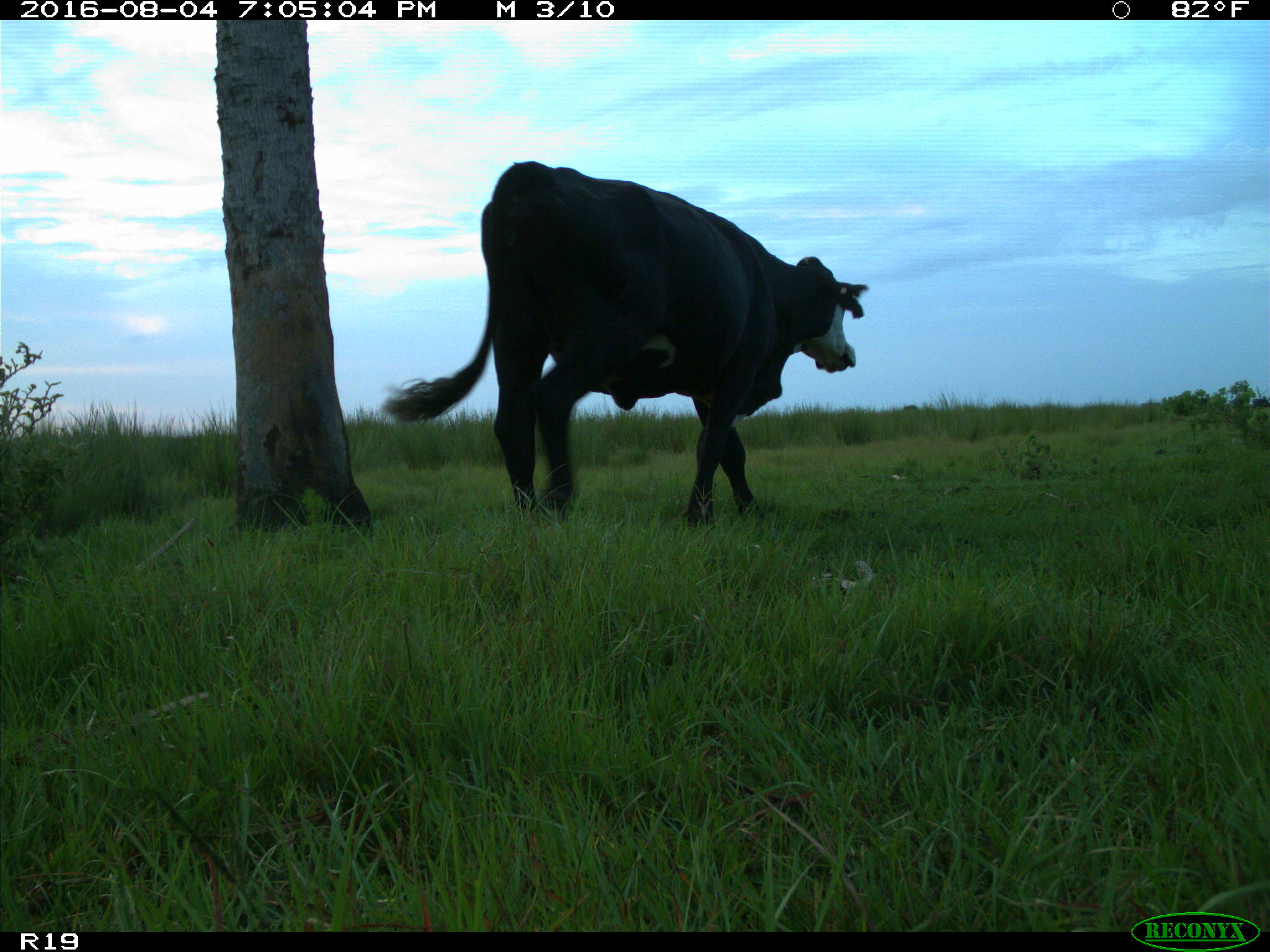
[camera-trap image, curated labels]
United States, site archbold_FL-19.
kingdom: Animalia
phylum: Chordata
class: Mammalia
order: Artiodactyla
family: Bovidae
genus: Bos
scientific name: Bos taurus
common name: domestic cow